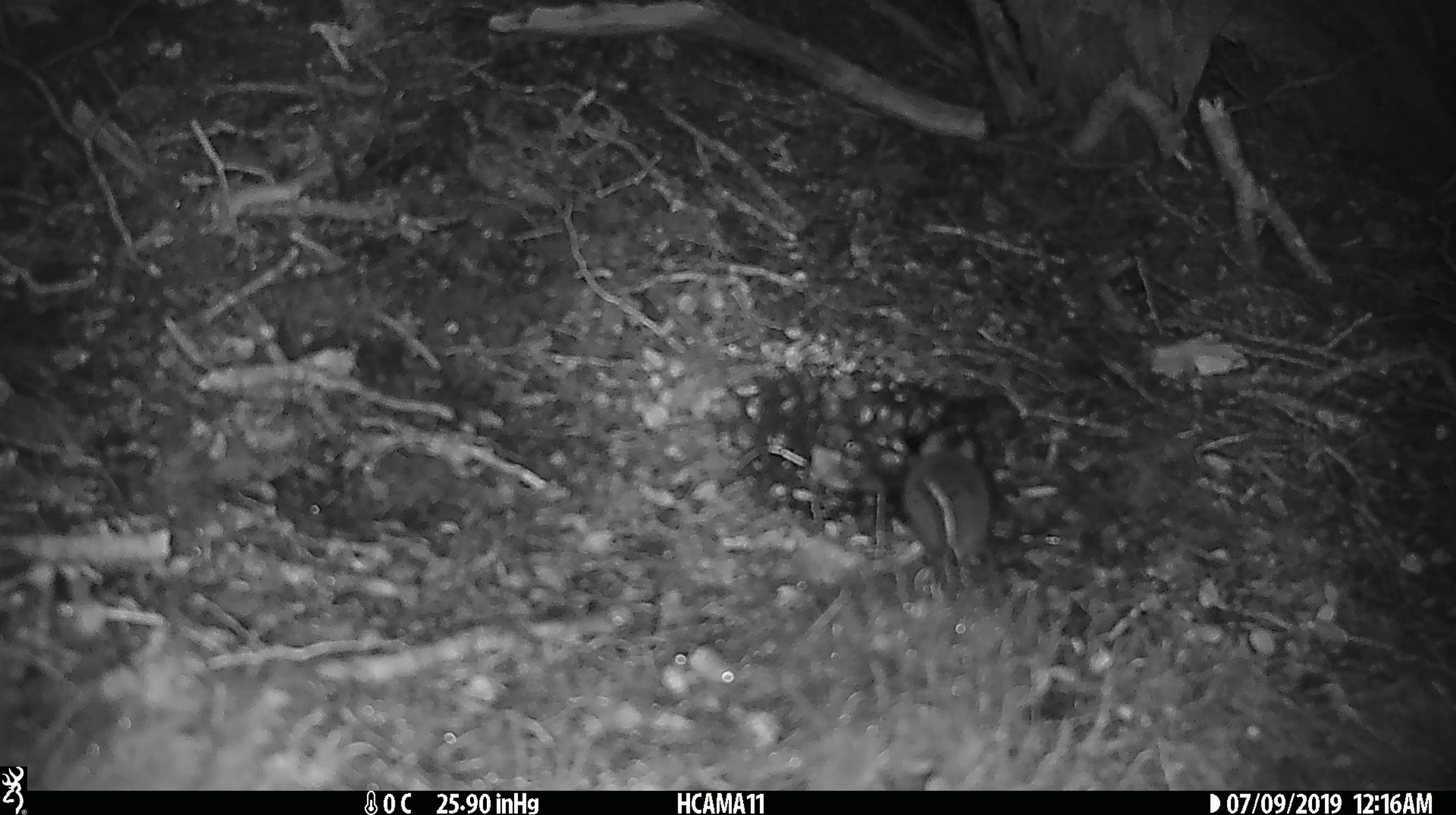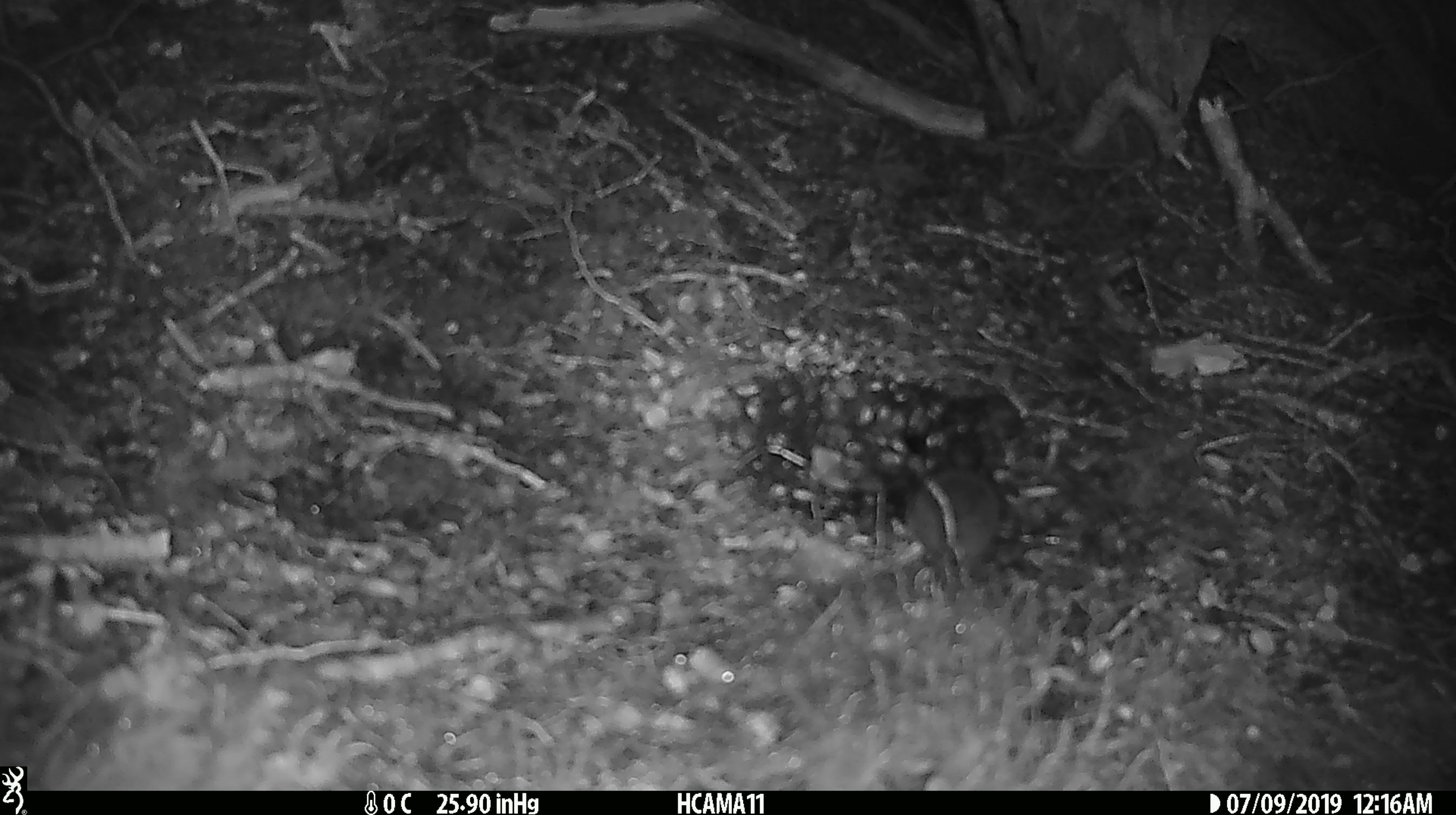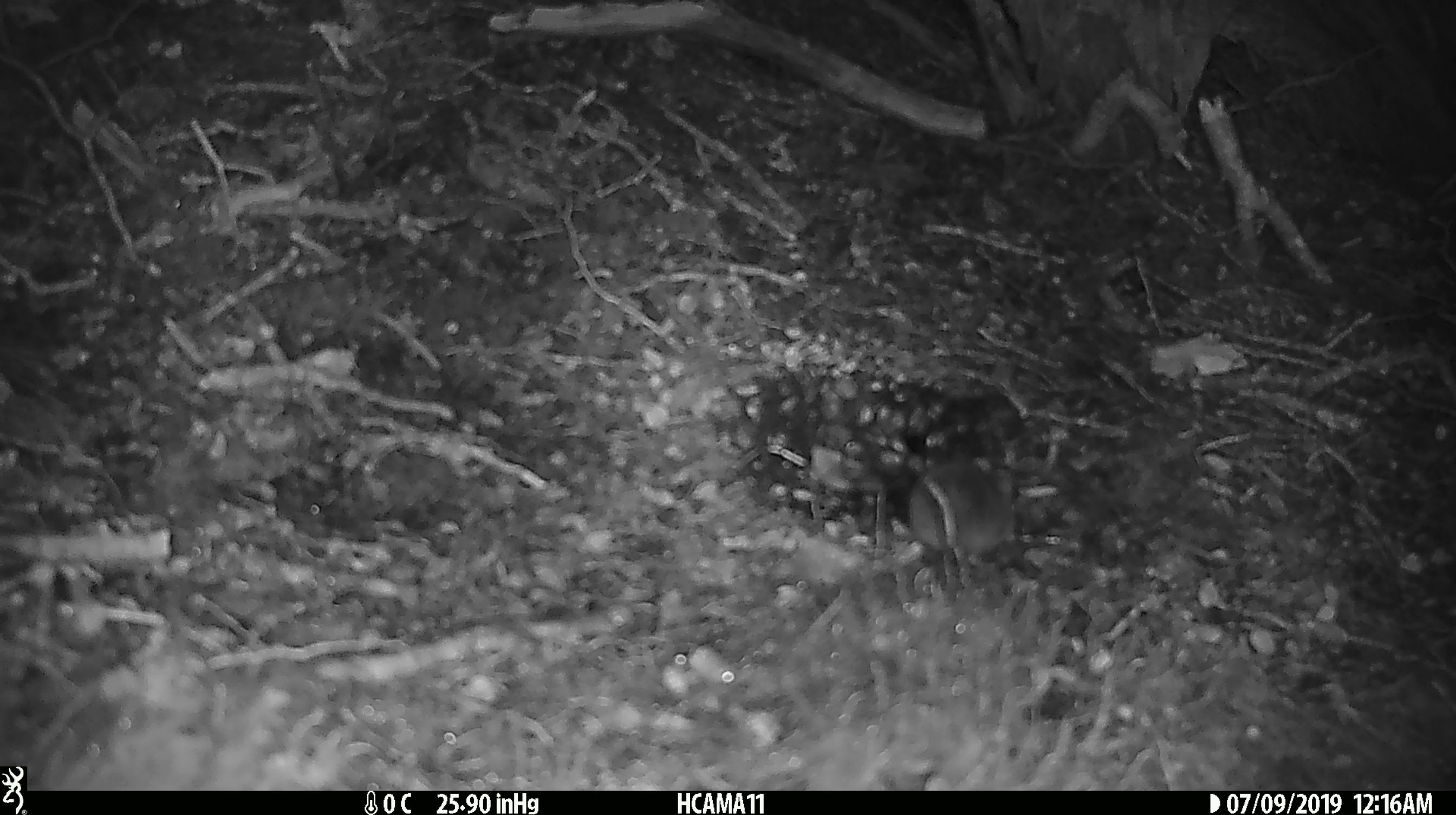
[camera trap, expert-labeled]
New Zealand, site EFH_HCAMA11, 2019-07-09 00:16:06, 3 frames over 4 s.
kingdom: Animalia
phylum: Chordata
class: Mammalia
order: Rodentia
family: Muridae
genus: Mus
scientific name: Mus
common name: mouse